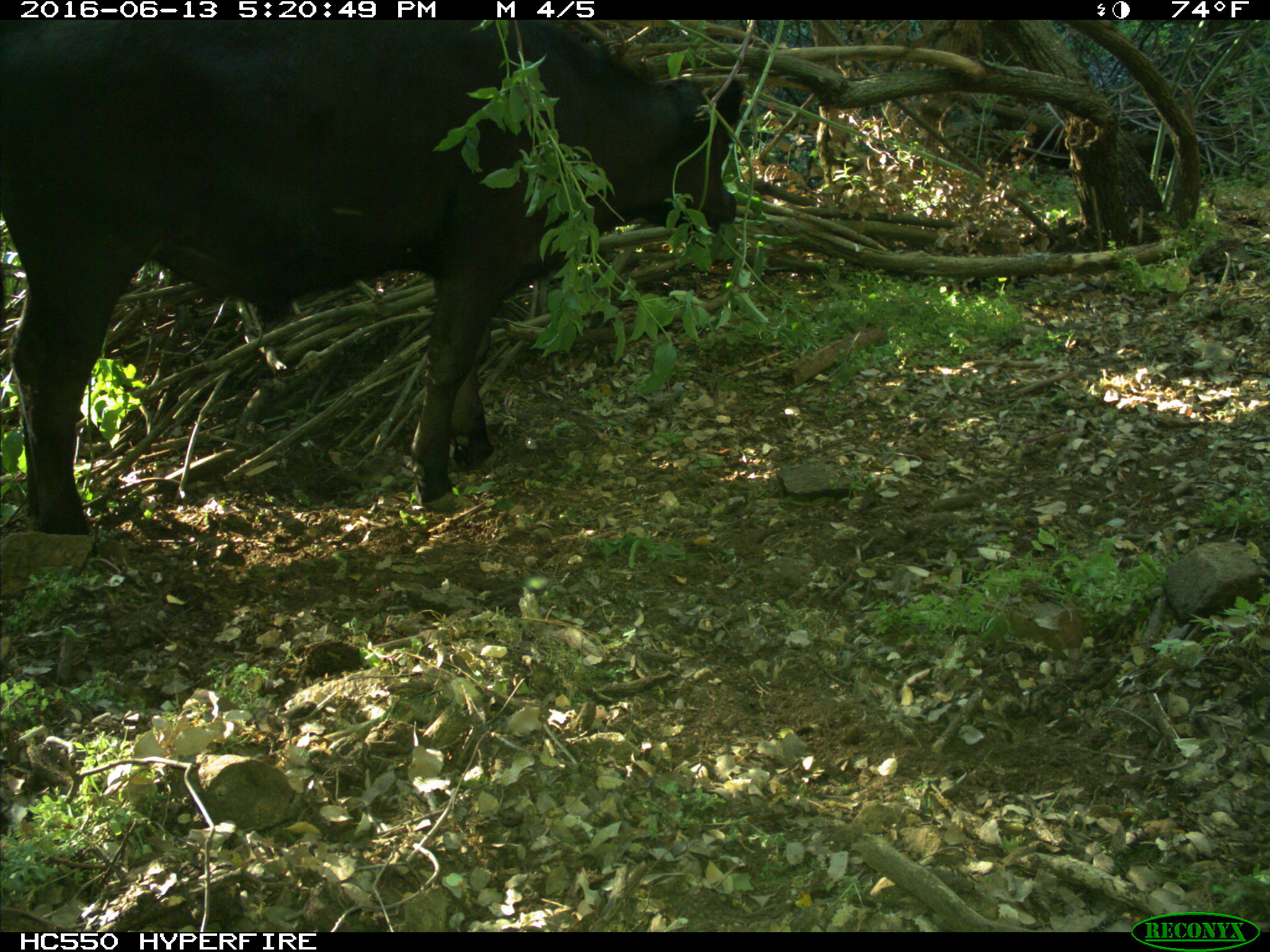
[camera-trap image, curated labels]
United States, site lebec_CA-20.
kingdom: Animalia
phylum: Chordata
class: Mammalia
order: Artiodactyla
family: Bovidae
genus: Bos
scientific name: Bos taurus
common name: domestic cow